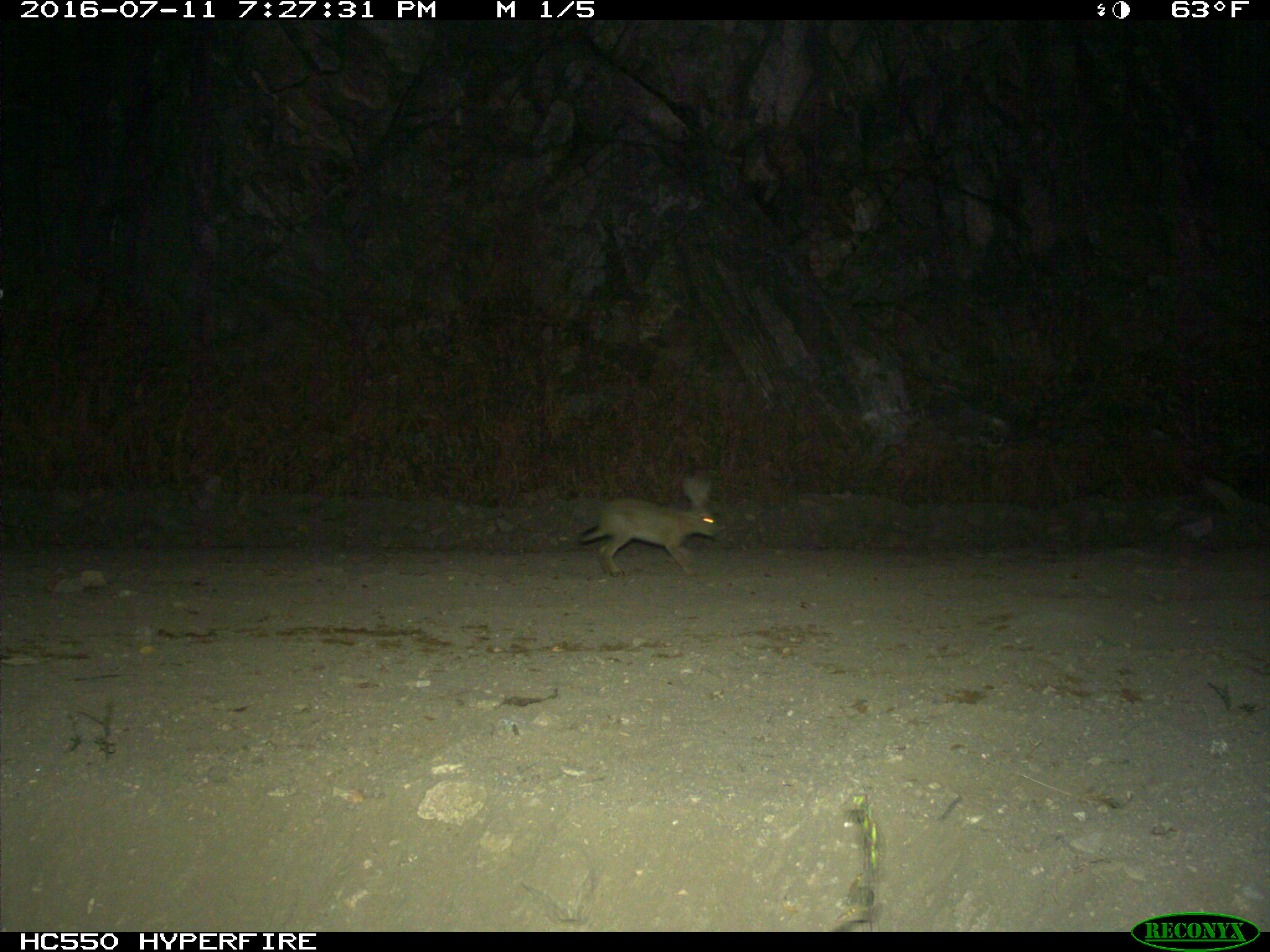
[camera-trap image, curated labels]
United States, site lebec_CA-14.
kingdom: Animalia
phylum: Chordata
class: Mammalia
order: Lagomorpha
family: Leporidae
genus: Lepus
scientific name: Lepus californicus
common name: black-tailed jackrabbit